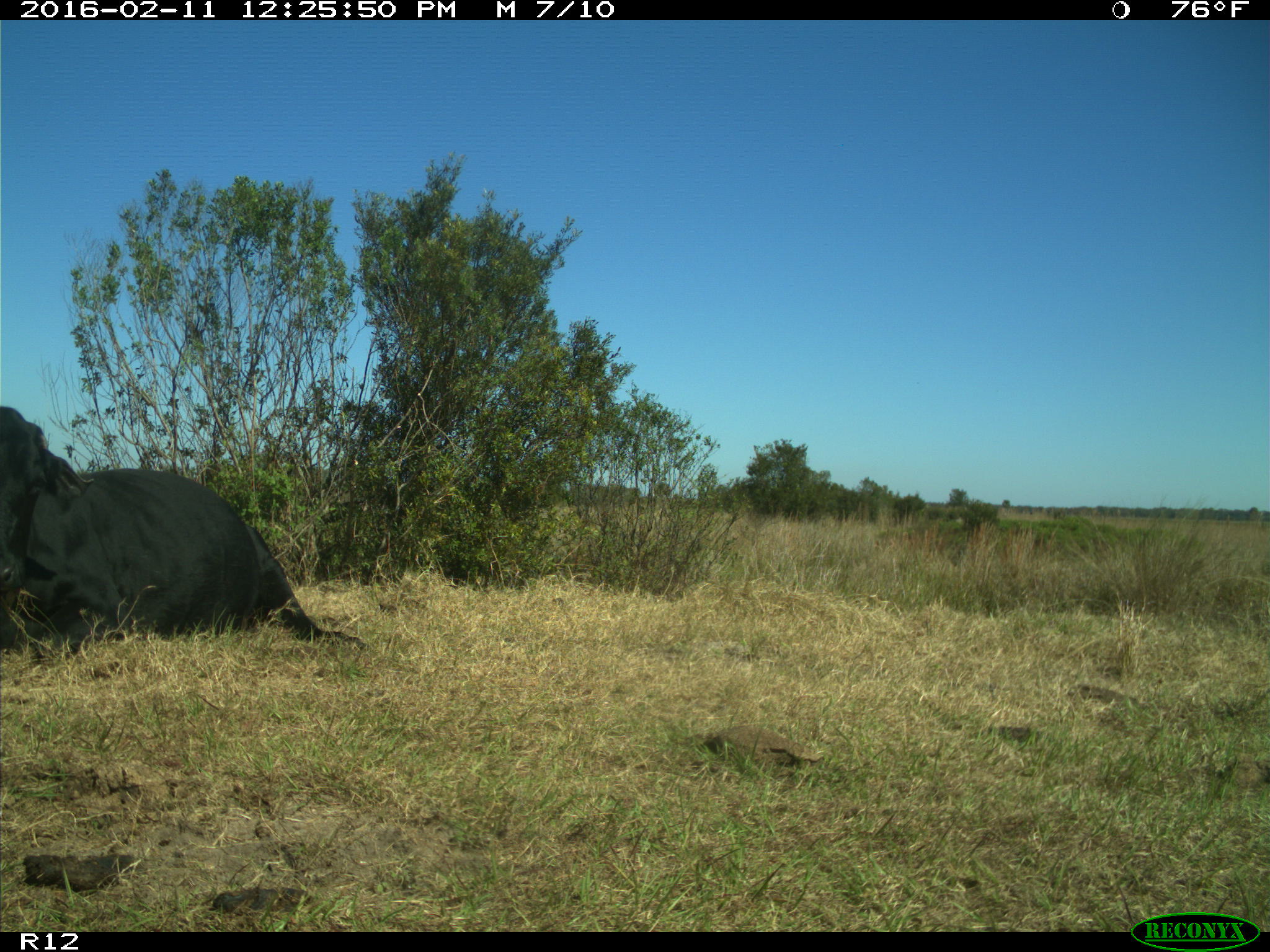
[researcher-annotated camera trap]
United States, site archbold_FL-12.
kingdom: Animalia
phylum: Chordata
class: Mammalia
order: Artiodactyla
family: Bovidae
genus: Bos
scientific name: Bos taurus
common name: domestic cow